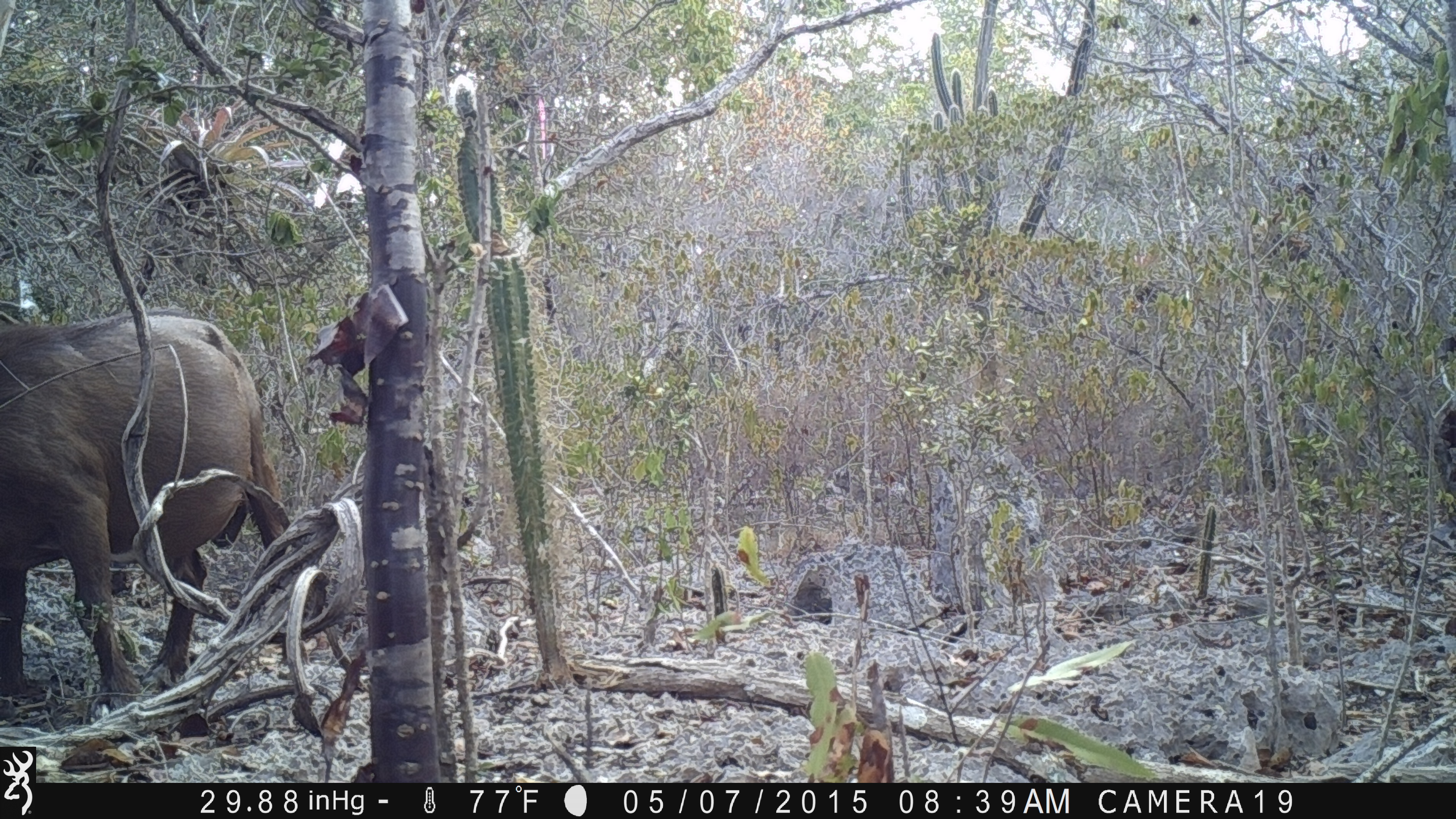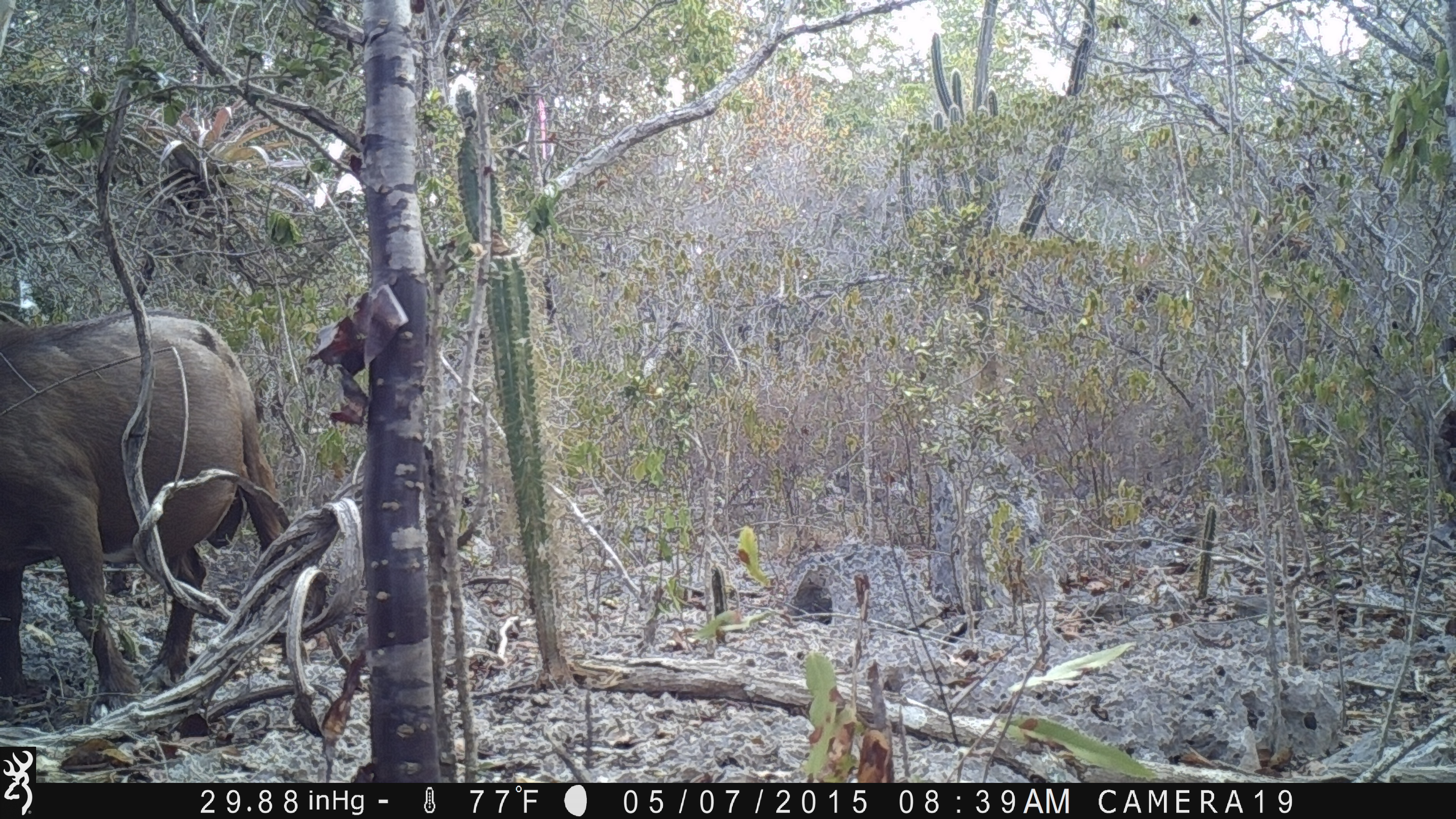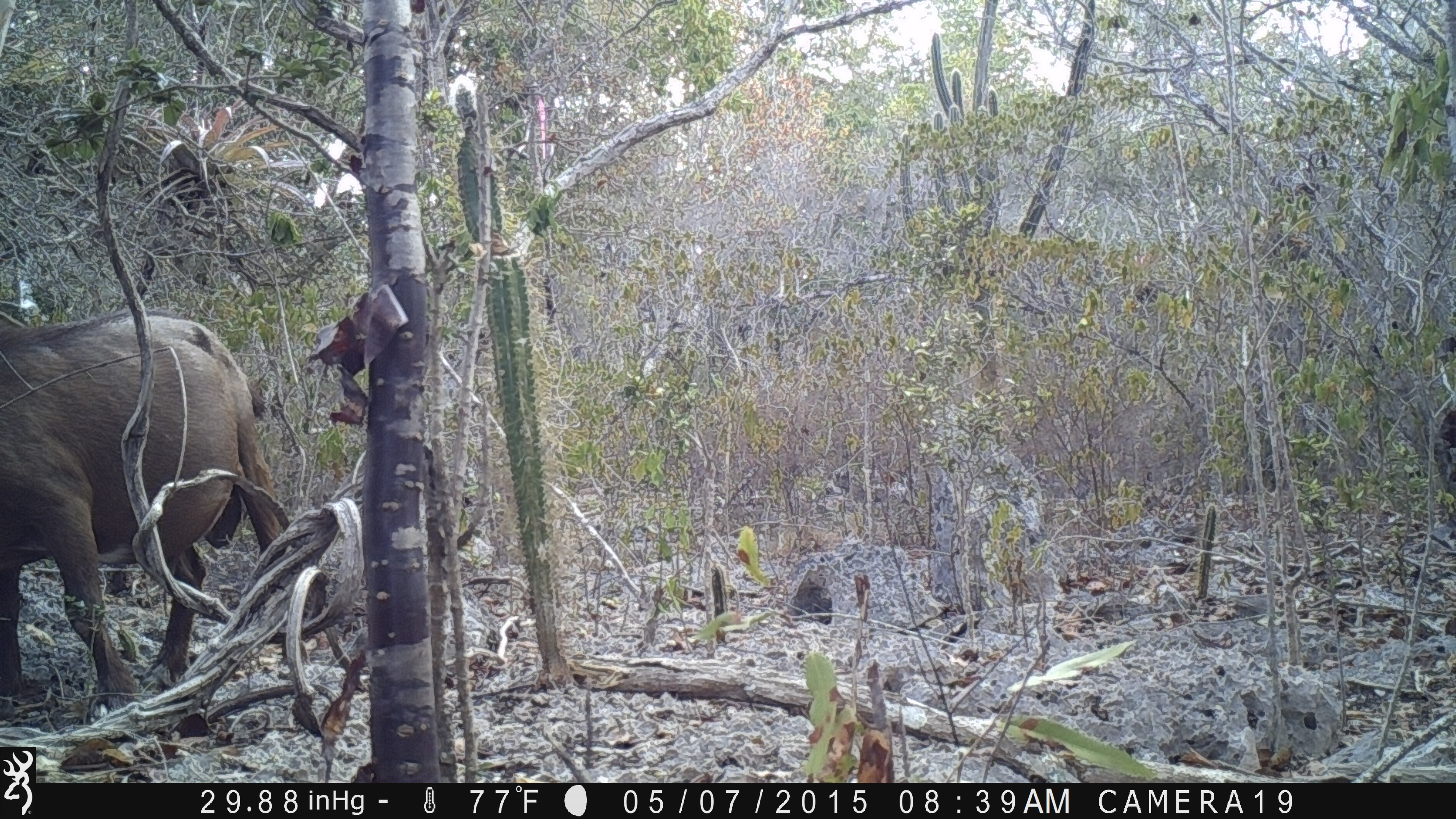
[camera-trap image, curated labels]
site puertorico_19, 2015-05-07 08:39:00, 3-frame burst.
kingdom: Animalia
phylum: Chordata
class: Mammalia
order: Artiodactyla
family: Bovidae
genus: Capra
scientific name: Capra hircus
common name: goat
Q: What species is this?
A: Goat (Capra hircus).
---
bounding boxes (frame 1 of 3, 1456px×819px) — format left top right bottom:
goat: 0 307 293 721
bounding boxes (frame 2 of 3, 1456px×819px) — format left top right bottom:
goat: 0 300 293 721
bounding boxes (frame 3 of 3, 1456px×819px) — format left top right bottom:
goat: 0 298 288 720